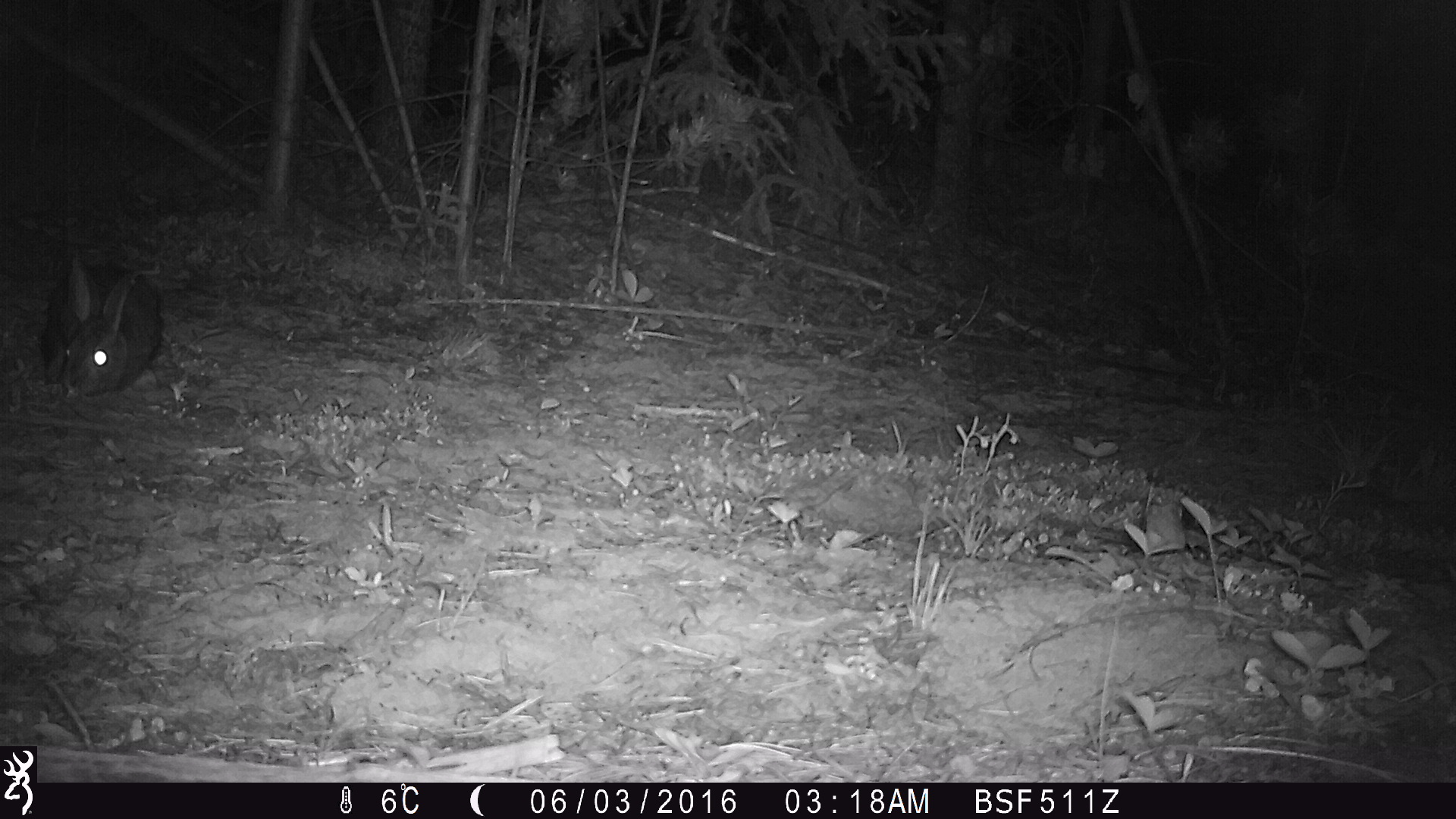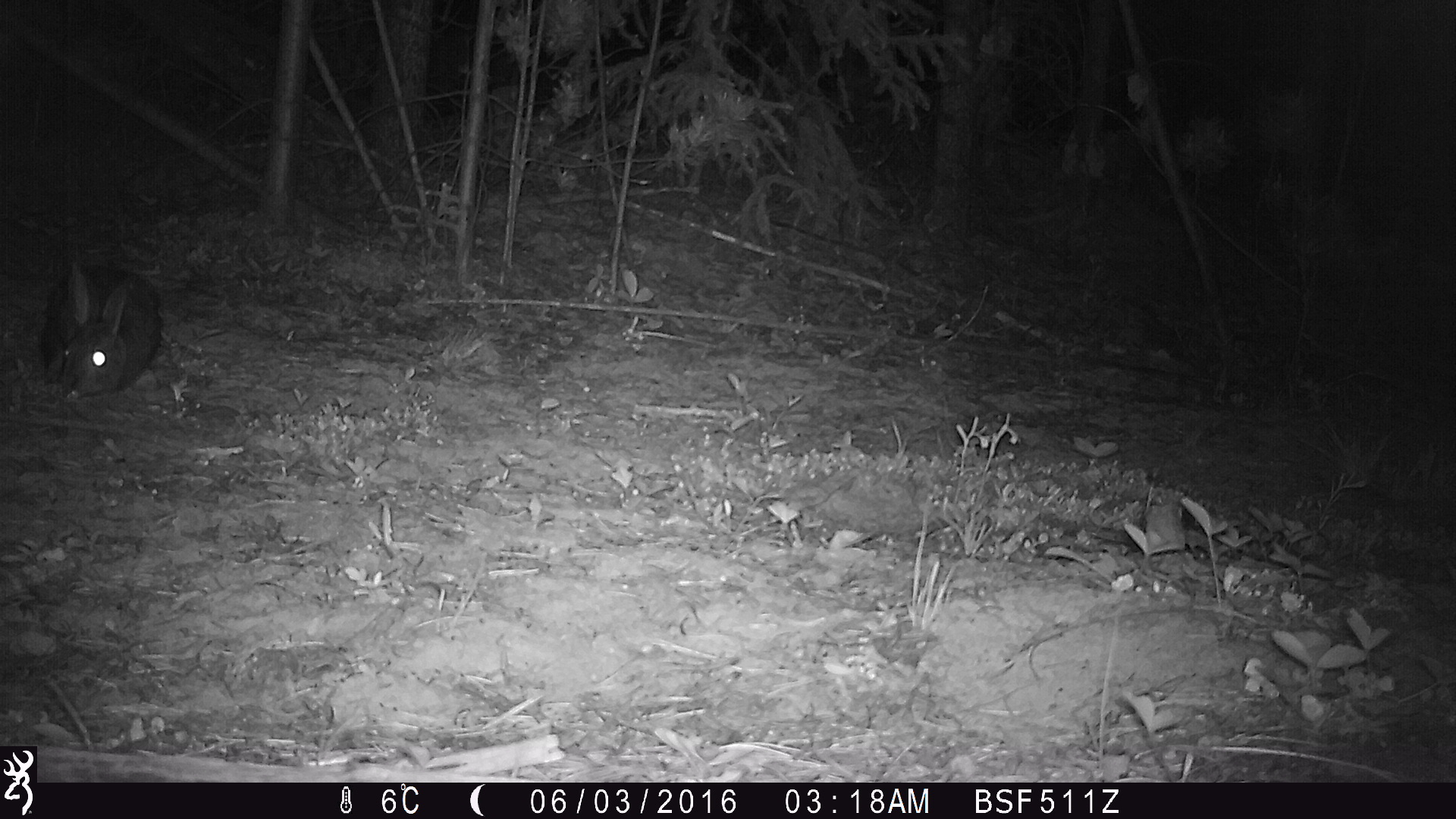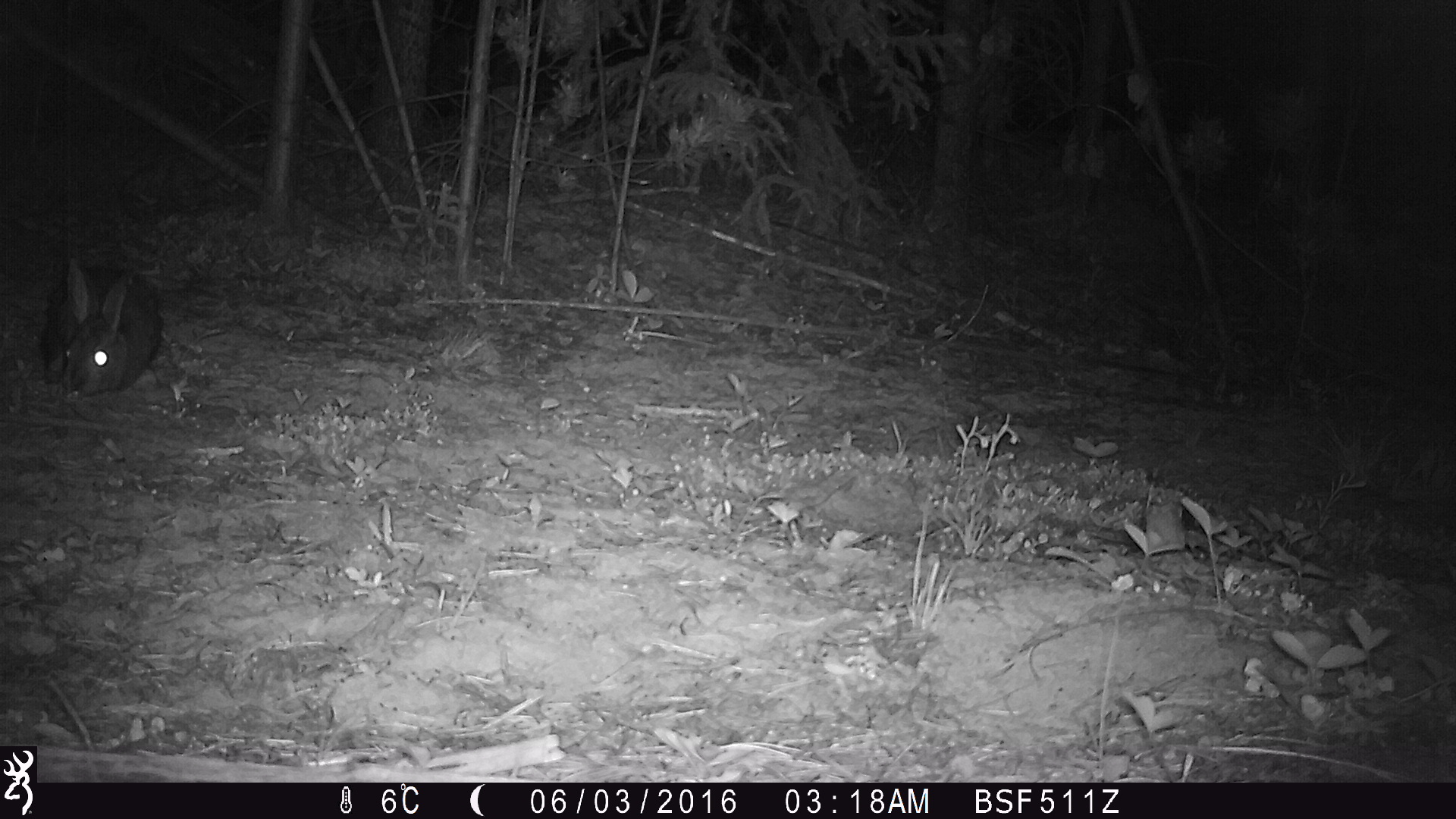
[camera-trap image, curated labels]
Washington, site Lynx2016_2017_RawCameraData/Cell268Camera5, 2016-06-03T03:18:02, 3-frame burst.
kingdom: Animalia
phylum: Chordata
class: Mammalia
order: Lagomorpha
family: Leporidae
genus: Lepus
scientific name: Lepus americanus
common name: snowshoe hare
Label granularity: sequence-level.